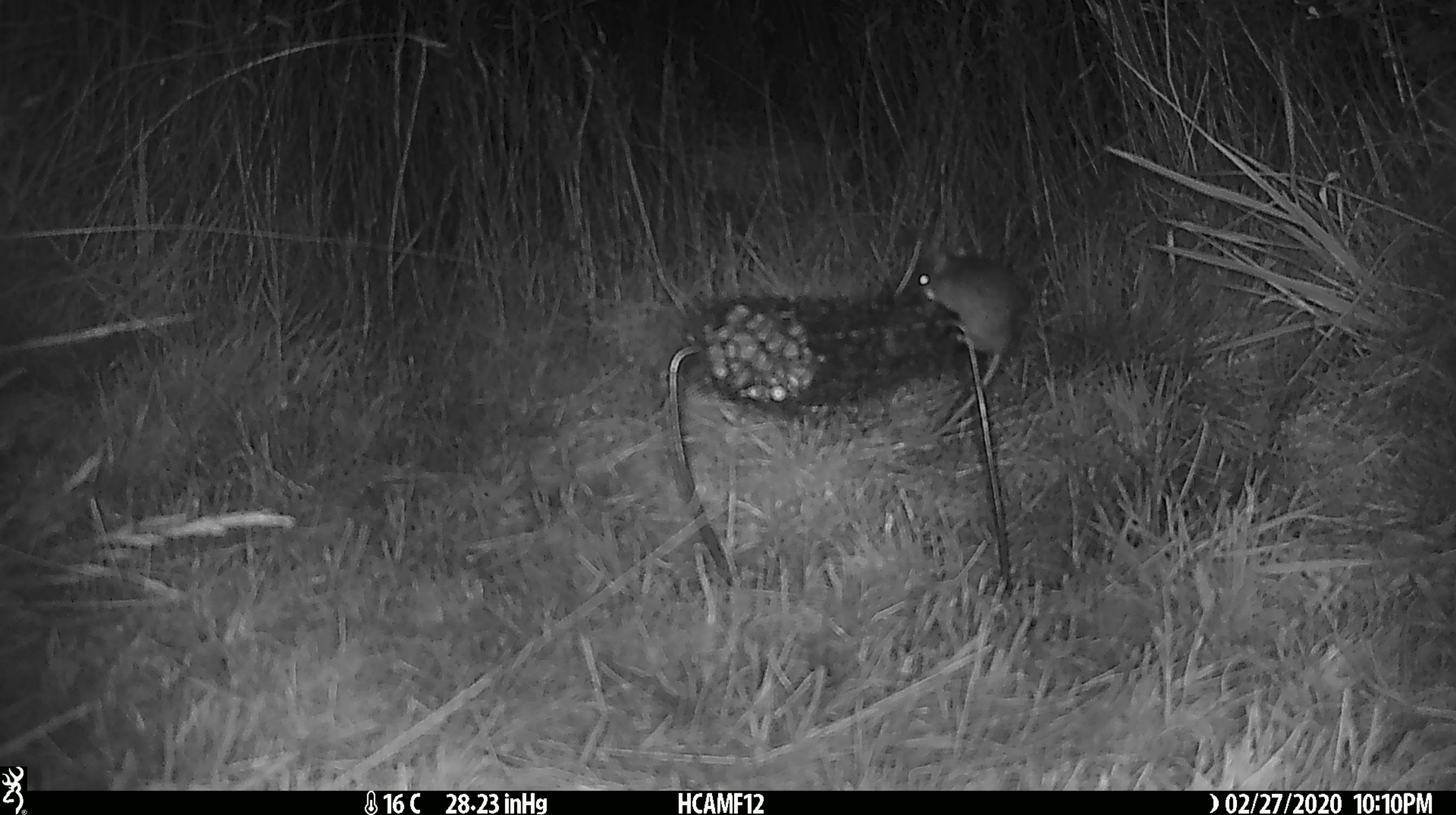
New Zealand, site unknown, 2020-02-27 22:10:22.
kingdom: Animalia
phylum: Chordata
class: Mammalia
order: Rodentia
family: Muridae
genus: Mus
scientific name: Mus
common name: mouse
Mouse (Mus).